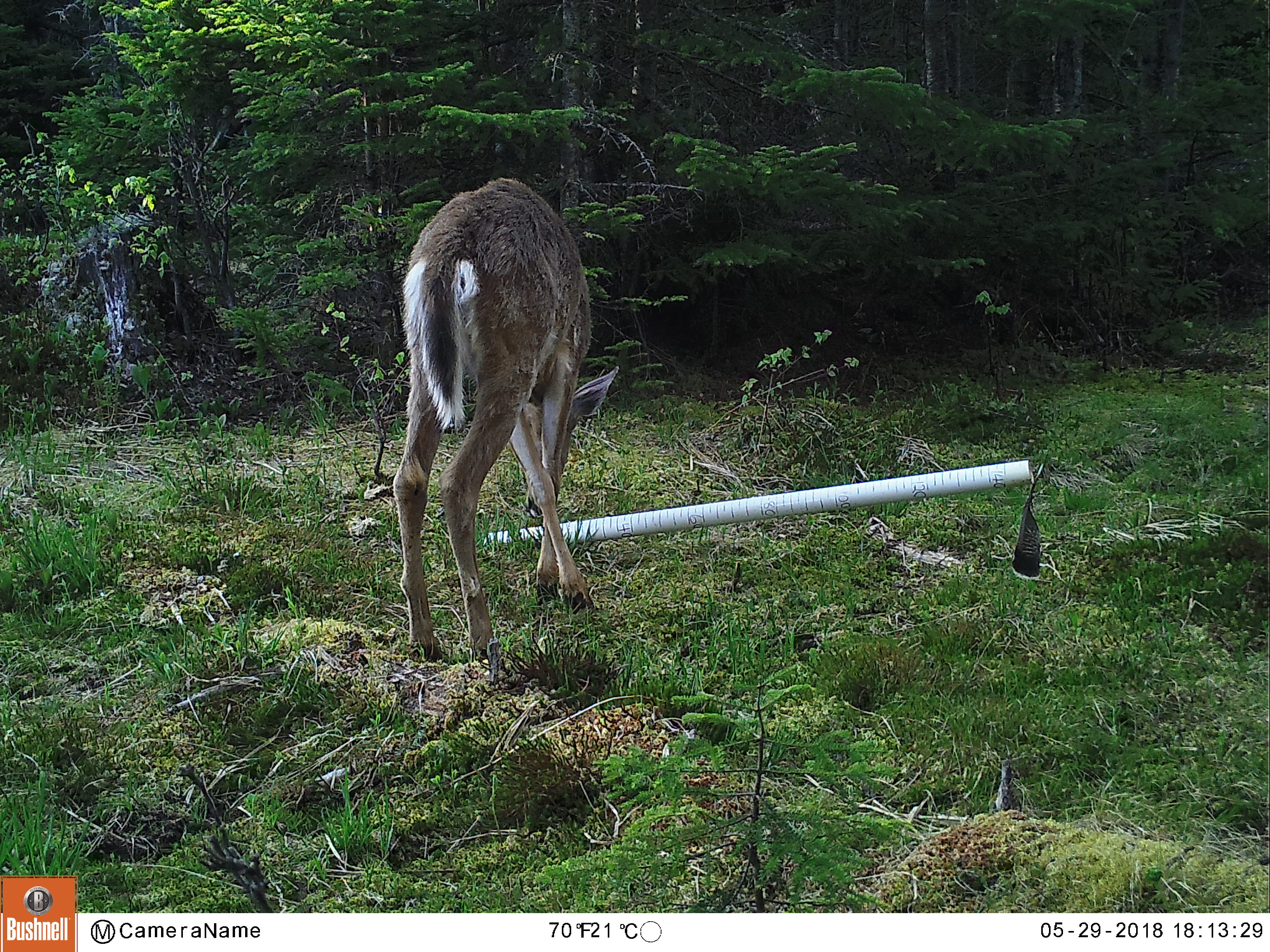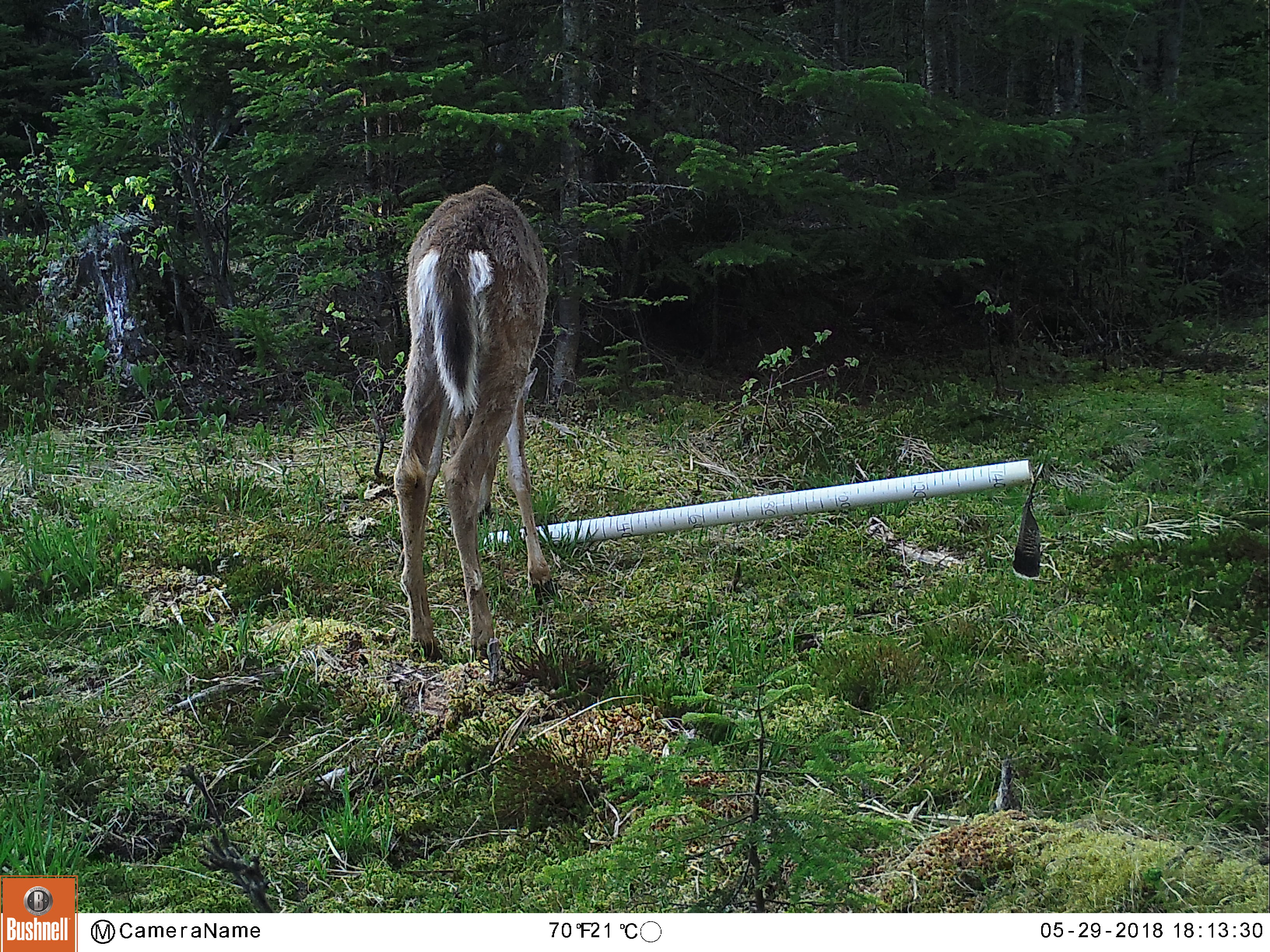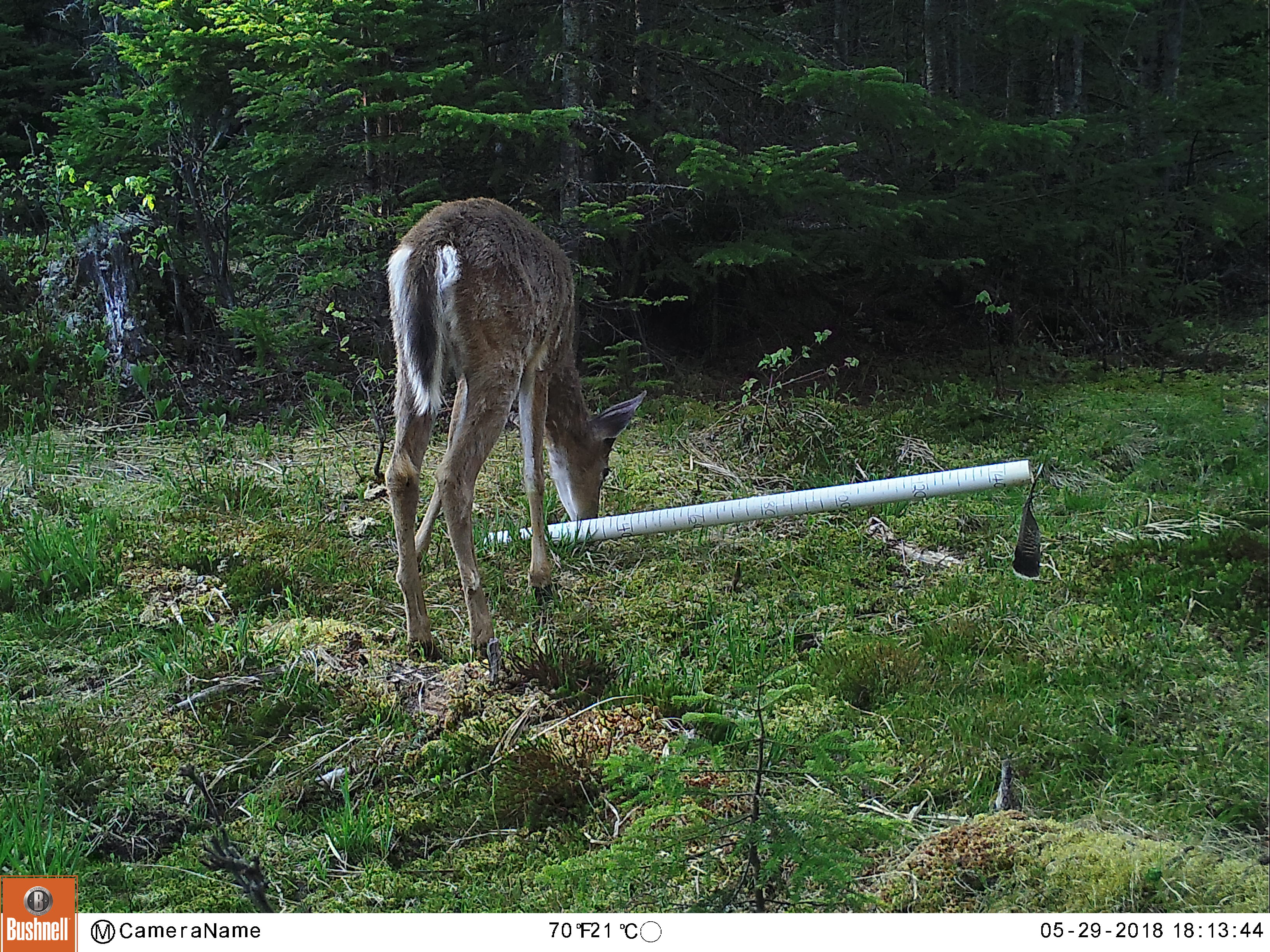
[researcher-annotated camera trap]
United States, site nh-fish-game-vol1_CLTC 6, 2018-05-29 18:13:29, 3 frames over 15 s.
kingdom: Animalia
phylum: Chordata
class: Mammalia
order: Artiodactyla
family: Cervidae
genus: Odocoileus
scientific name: Odocoileus virginianus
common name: white-tailed deer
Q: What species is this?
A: White-tailed deer (Odocoileus virginianus).